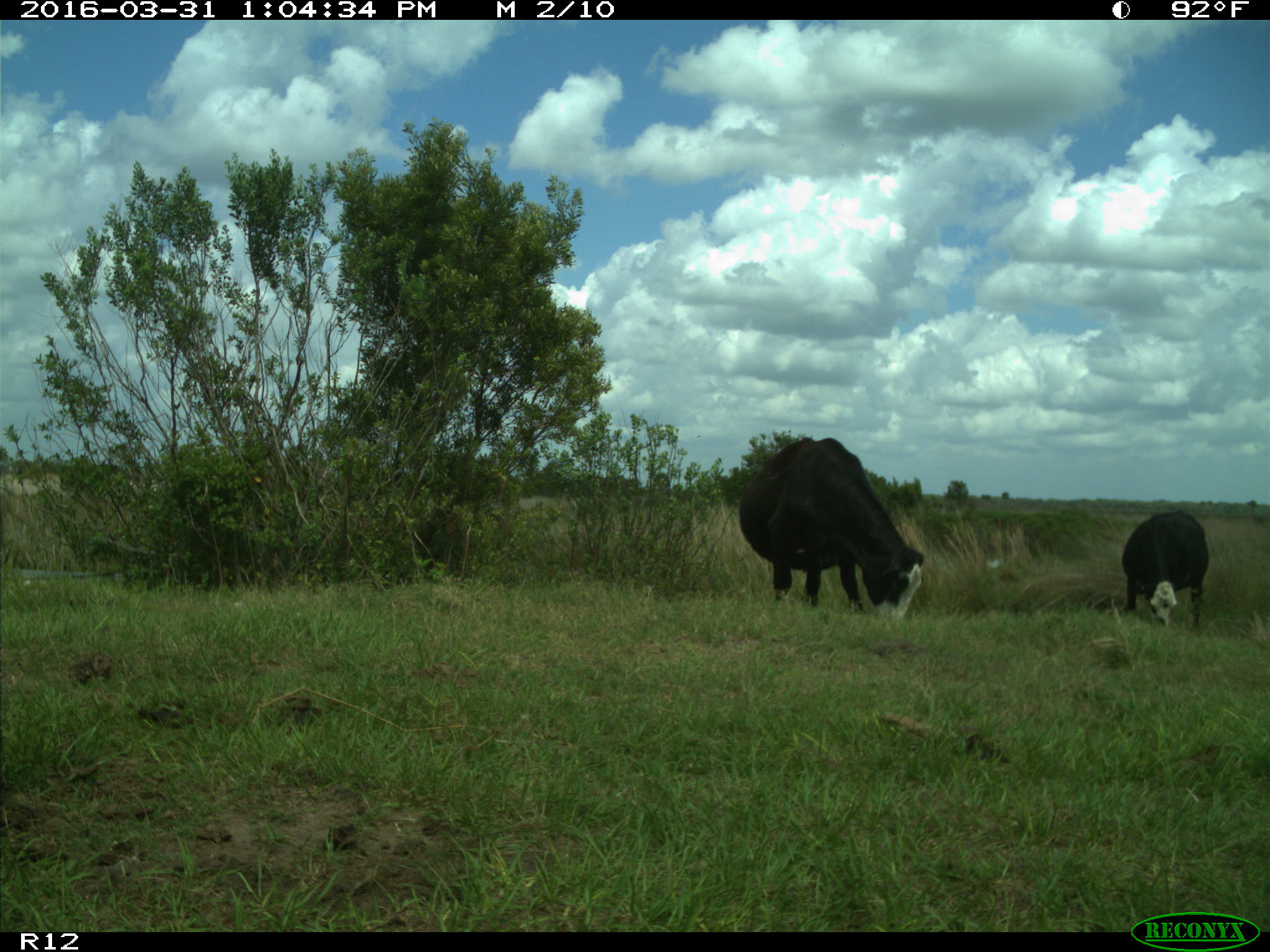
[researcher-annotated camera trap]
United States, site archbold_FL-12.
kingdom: Animalia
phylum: Chordata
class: Mammalia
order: Artiodactyla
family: Bovidae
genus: Bos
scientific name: Bos taurus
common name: domestic cow